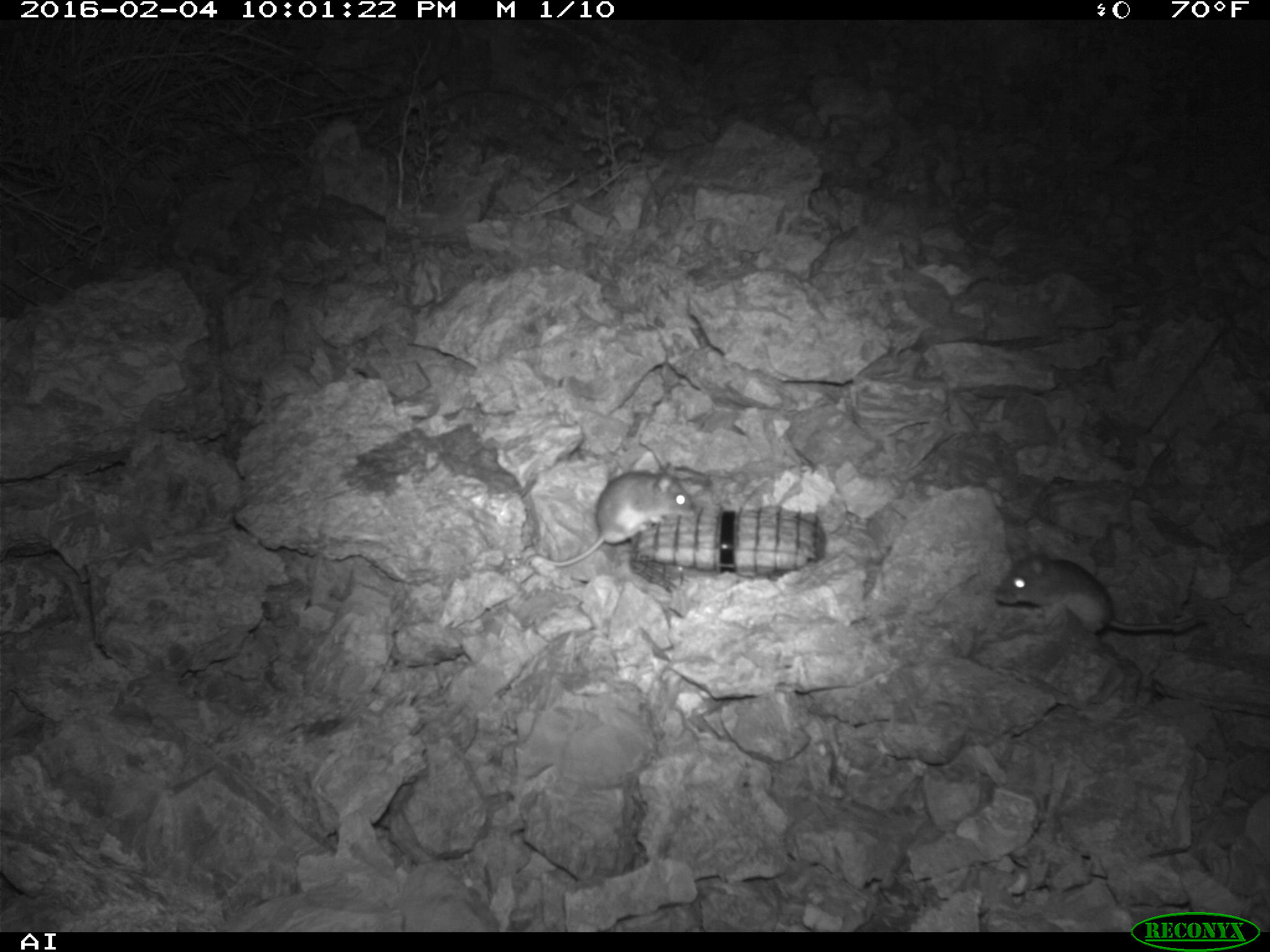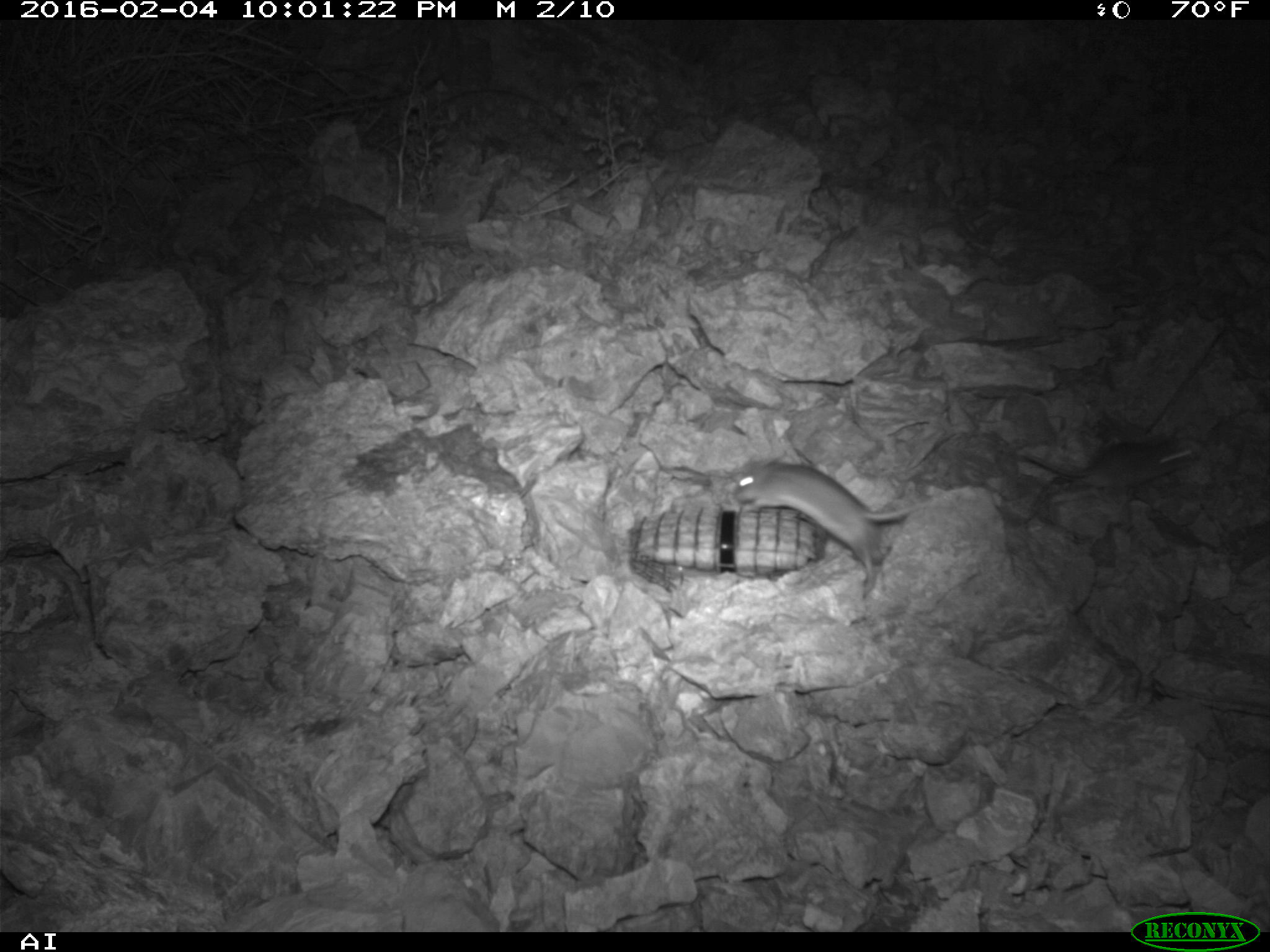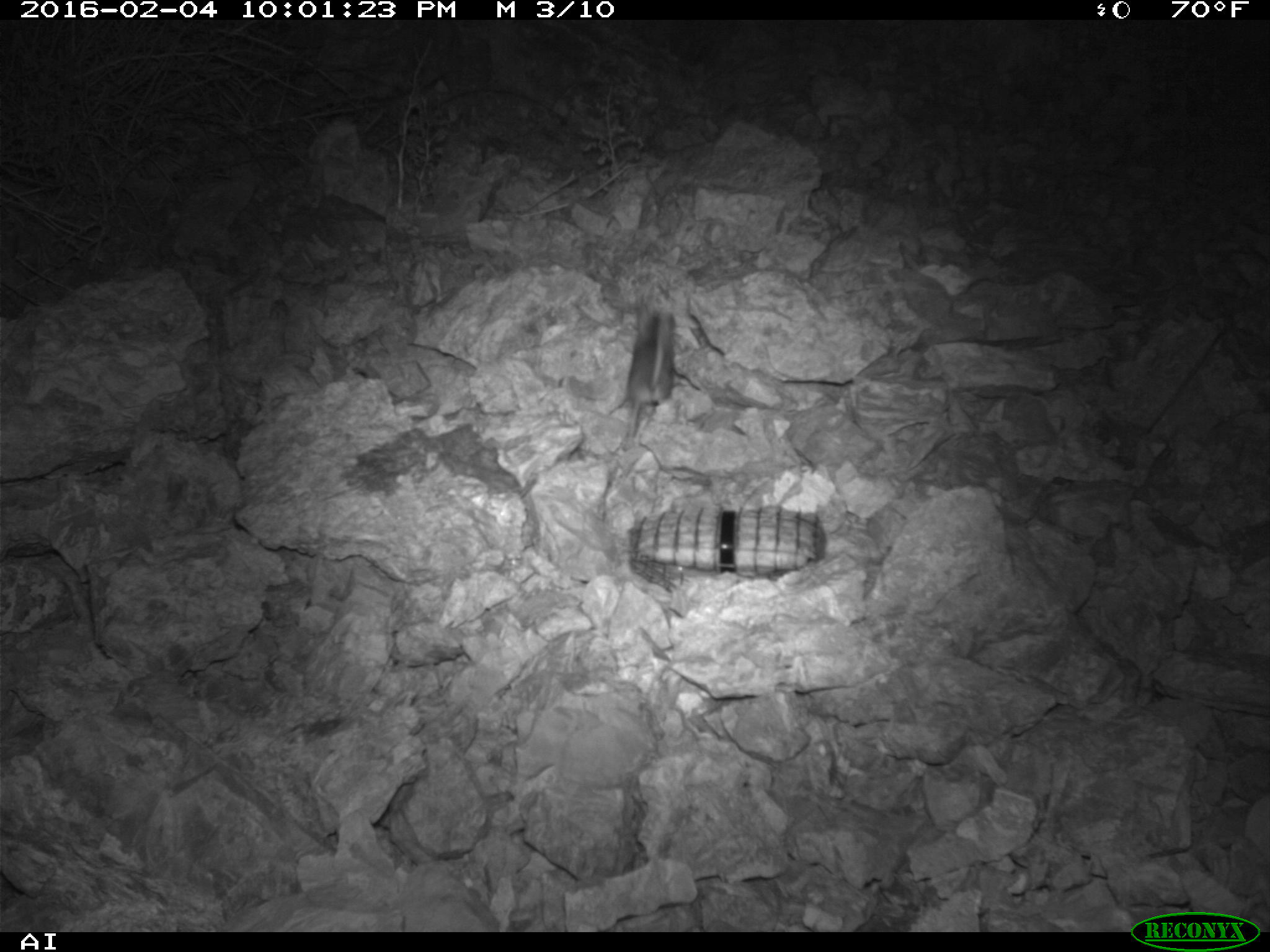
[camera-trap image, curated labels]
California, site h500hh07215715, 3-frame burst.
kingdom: Animalia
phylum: Chordata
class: Mammalia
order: Rodentia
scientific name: Rodentia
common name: rodent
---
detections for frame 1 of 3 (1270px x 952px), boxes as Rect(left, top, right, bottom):
rodent: Rect(994, 543, 1215, 633); Rect(535, 469, 693, 567)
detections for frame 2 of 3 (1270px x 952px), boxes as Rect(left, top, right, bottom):
rodent: Rect(734, 462, 933, 601); Rect(1019, 436, 1199, 491)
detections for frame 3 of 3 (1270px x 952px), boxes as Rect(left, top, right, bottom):
rodent: Rect(623, 290, 675, 446)